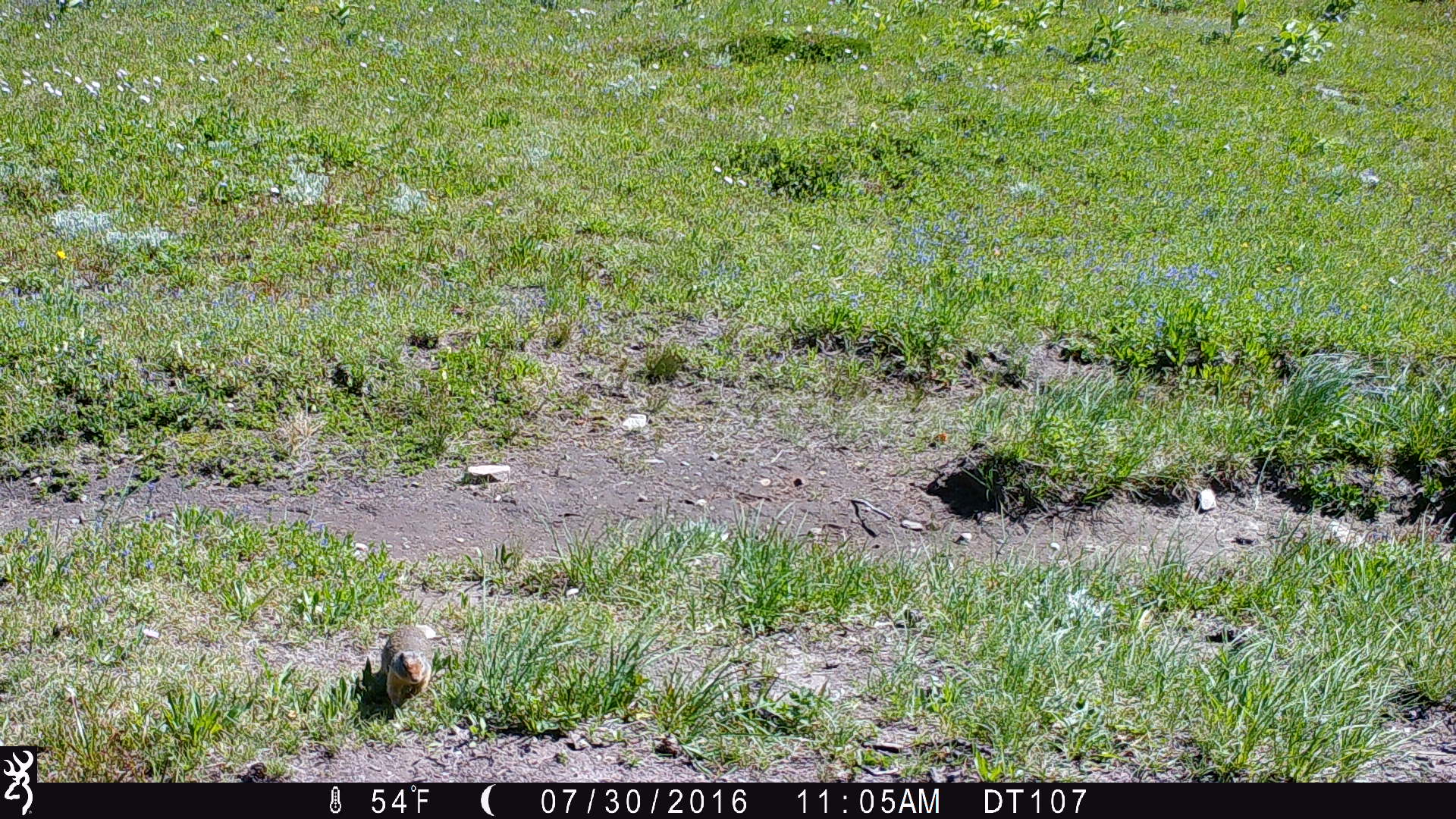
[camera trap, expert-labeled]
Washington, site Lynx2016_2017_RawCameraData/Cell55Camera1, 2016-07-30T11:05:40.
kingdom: Animalia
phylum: Chordata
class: Mammalia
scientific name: Mammalia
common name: small mammal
Small mammal (Mammalia). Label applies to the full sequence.